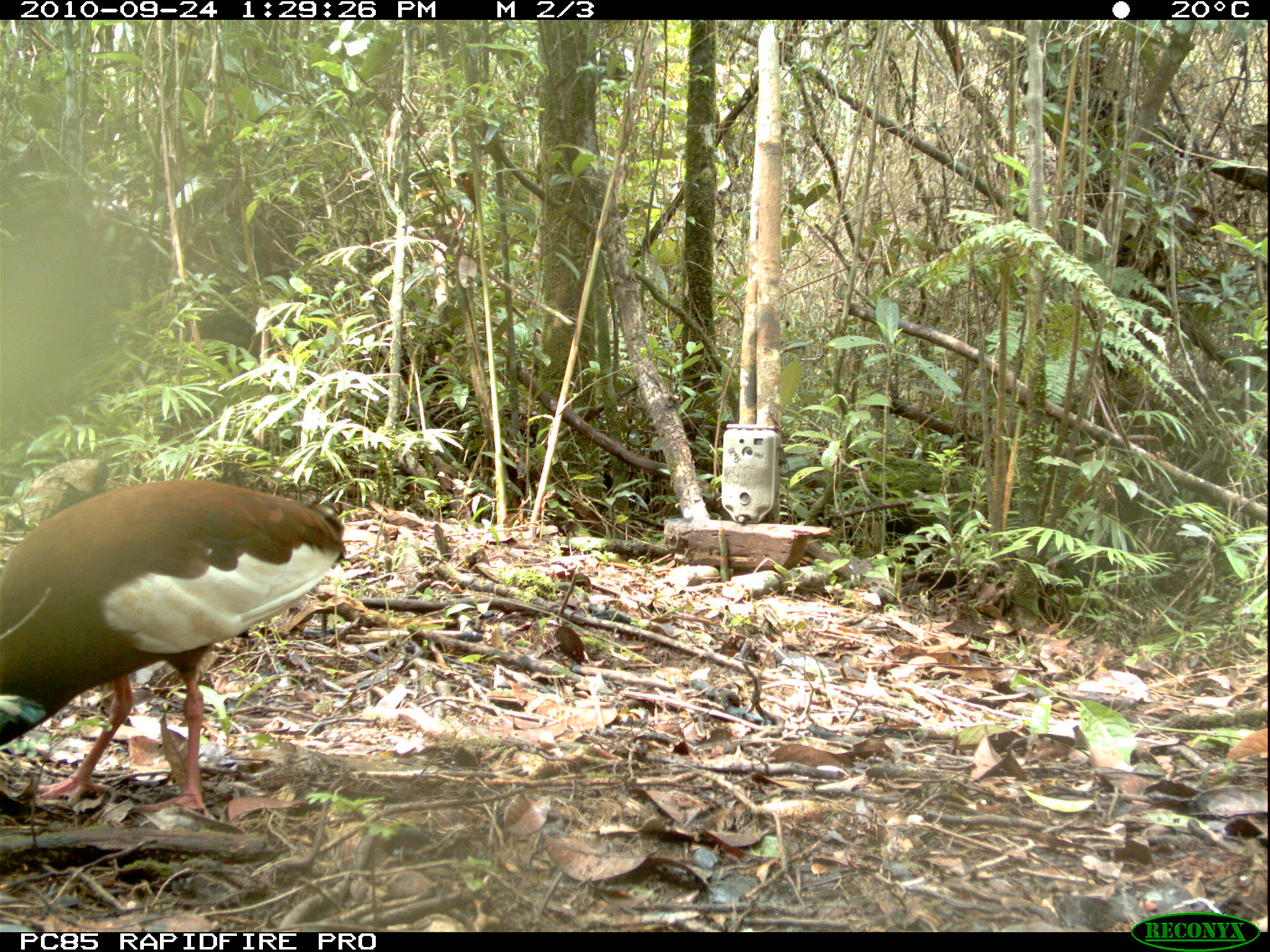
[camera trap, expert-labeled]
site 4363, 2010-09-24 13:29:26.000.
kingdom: Animalia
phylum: Chordata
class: Aves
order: Pelecaniformes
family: Threskiornithidae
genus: Lophotibis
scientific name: Lophotibis cristata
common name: madagascar ibis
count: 1